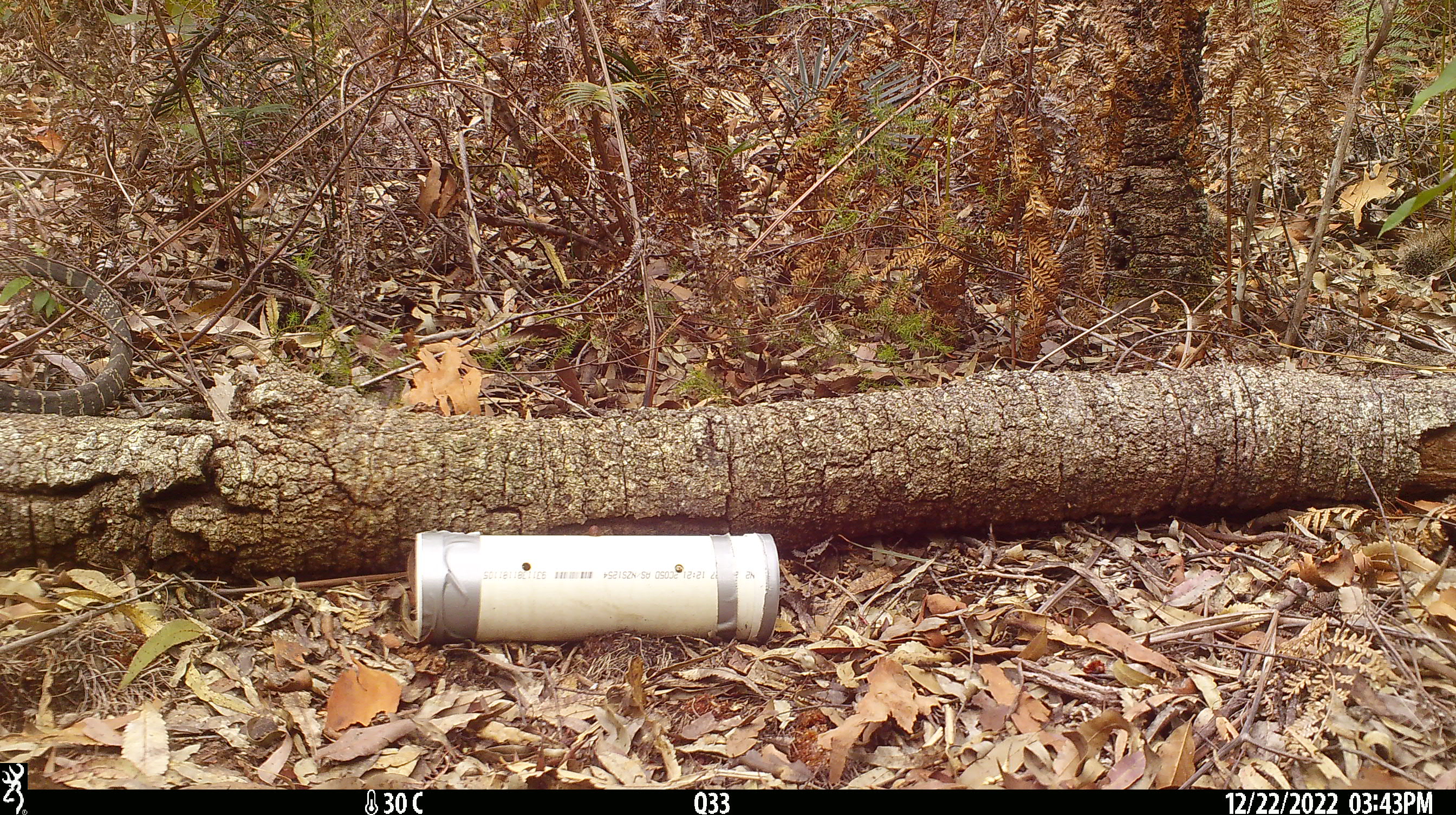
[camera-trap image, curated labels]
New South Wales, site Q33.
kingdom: Animalia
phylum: Chordata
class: Reptilia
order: Squamata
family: Varanidae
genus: Varanus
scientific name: Varanus varius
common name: lace monitor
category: goanna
Goanna (lace monitor) (Varanus varius).